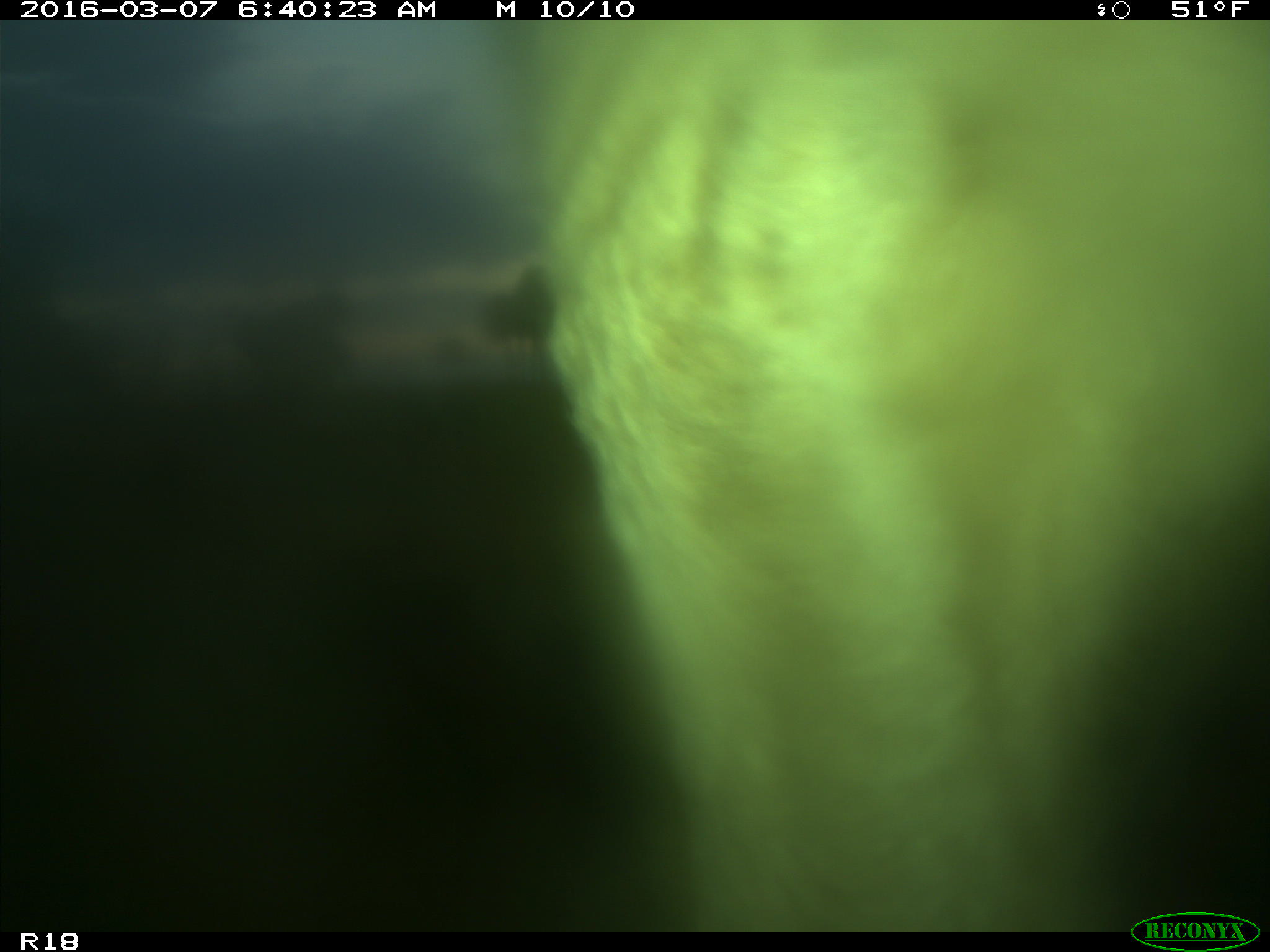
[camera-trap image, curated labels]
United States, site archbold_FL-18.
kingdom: Animalia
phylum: Chordata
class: Mammalia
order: Artiodactyla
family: Bovidae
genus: Bos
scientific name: Bos taurus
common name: domestic cow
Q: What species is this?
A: Bos taurus (domestic cow).